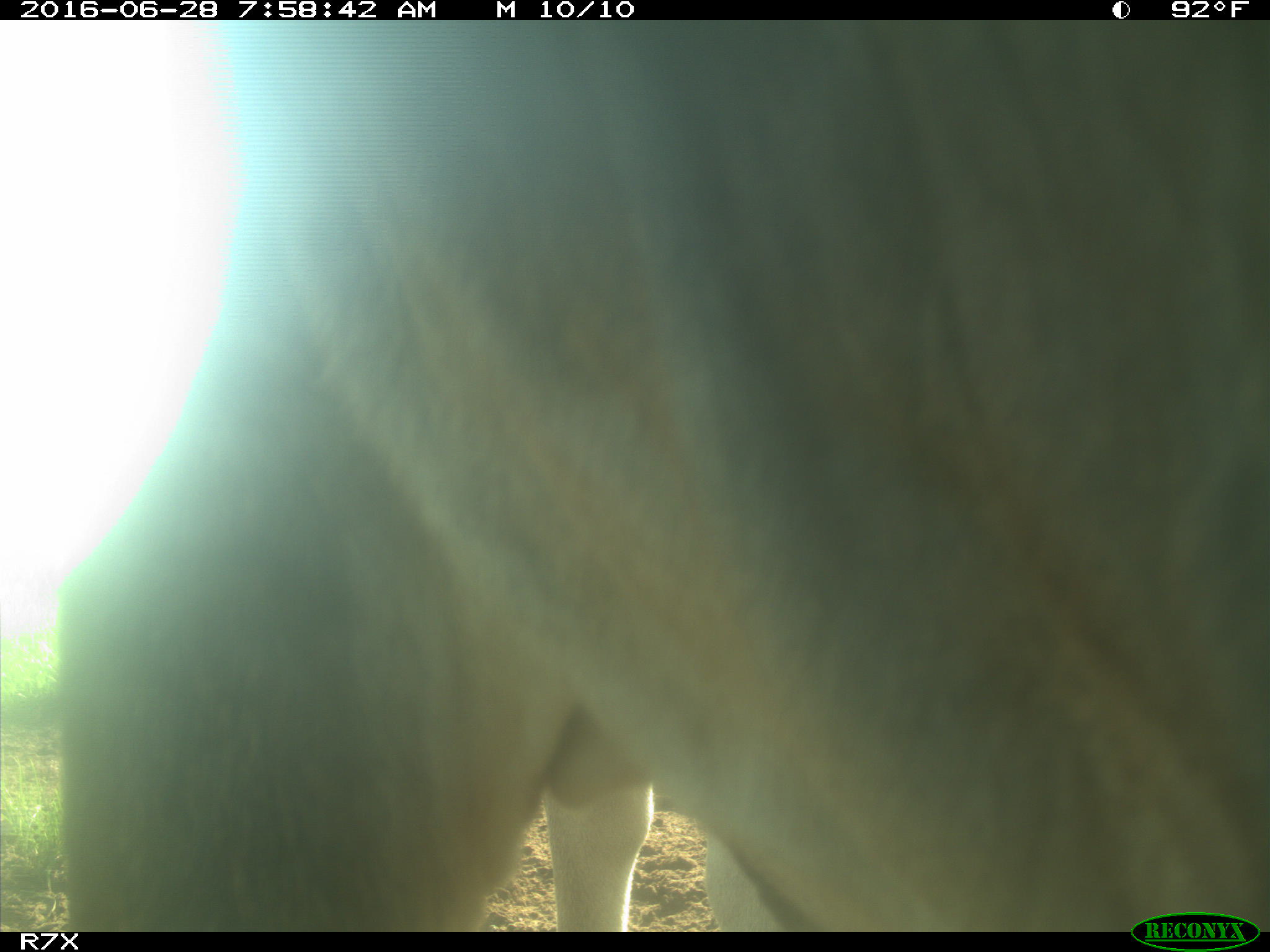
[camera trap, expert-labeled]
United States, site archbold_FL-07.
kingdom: Animalia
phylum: Chordata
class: Mammalia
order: Artiodactyla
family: Bovidae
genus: Bos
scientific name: Bos taurus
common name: domestic cow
Bos taurus (domestic cow).